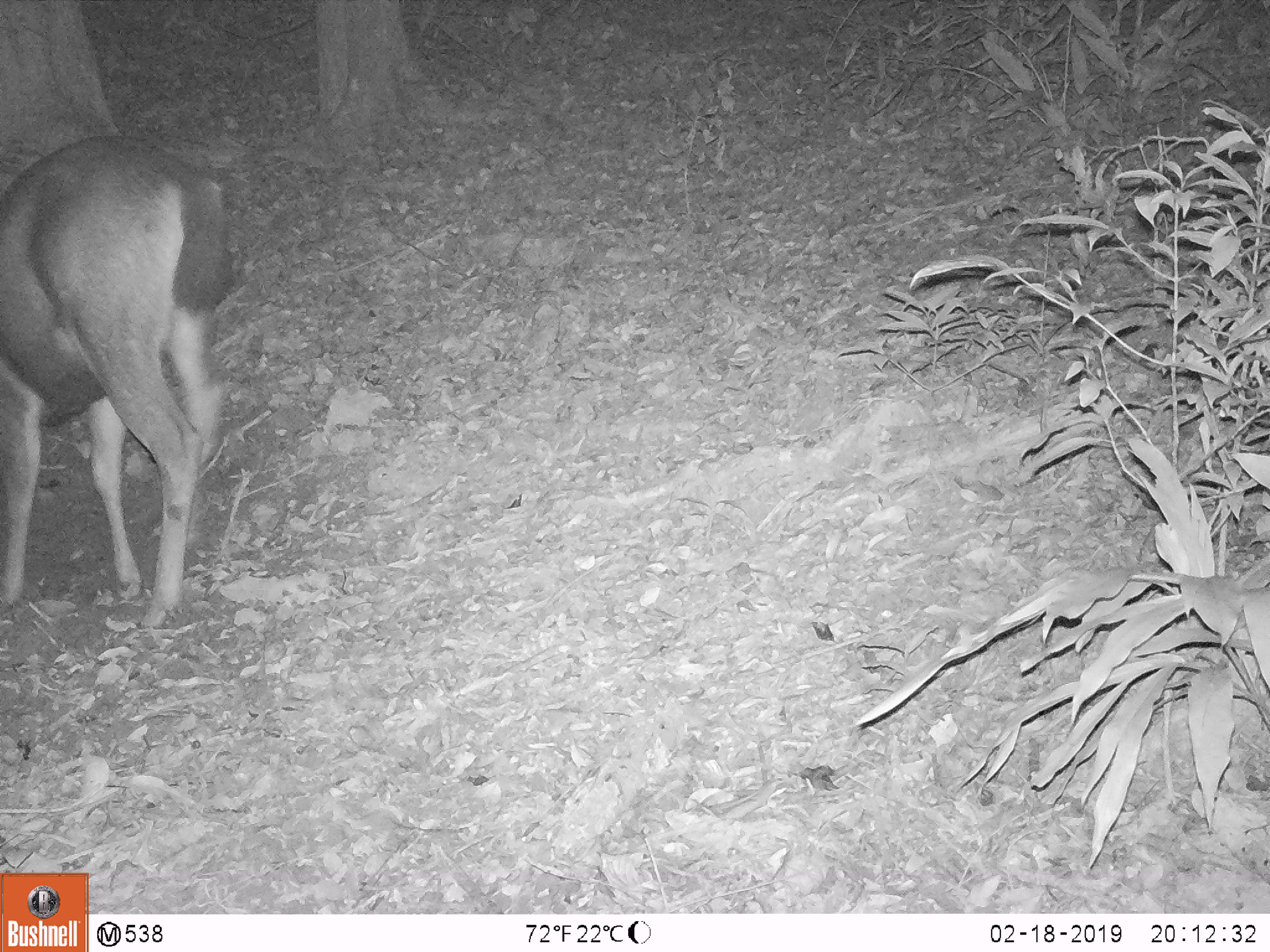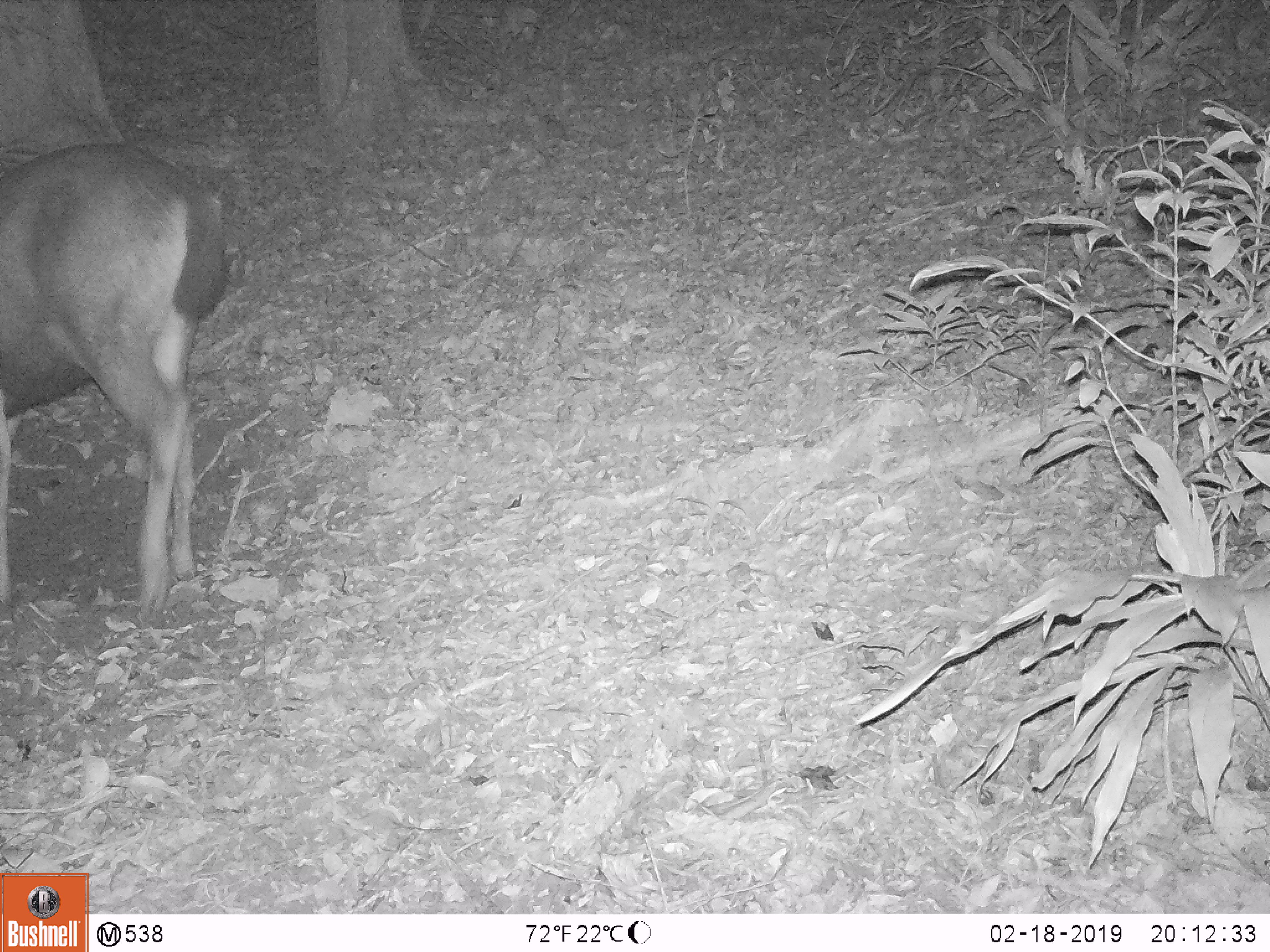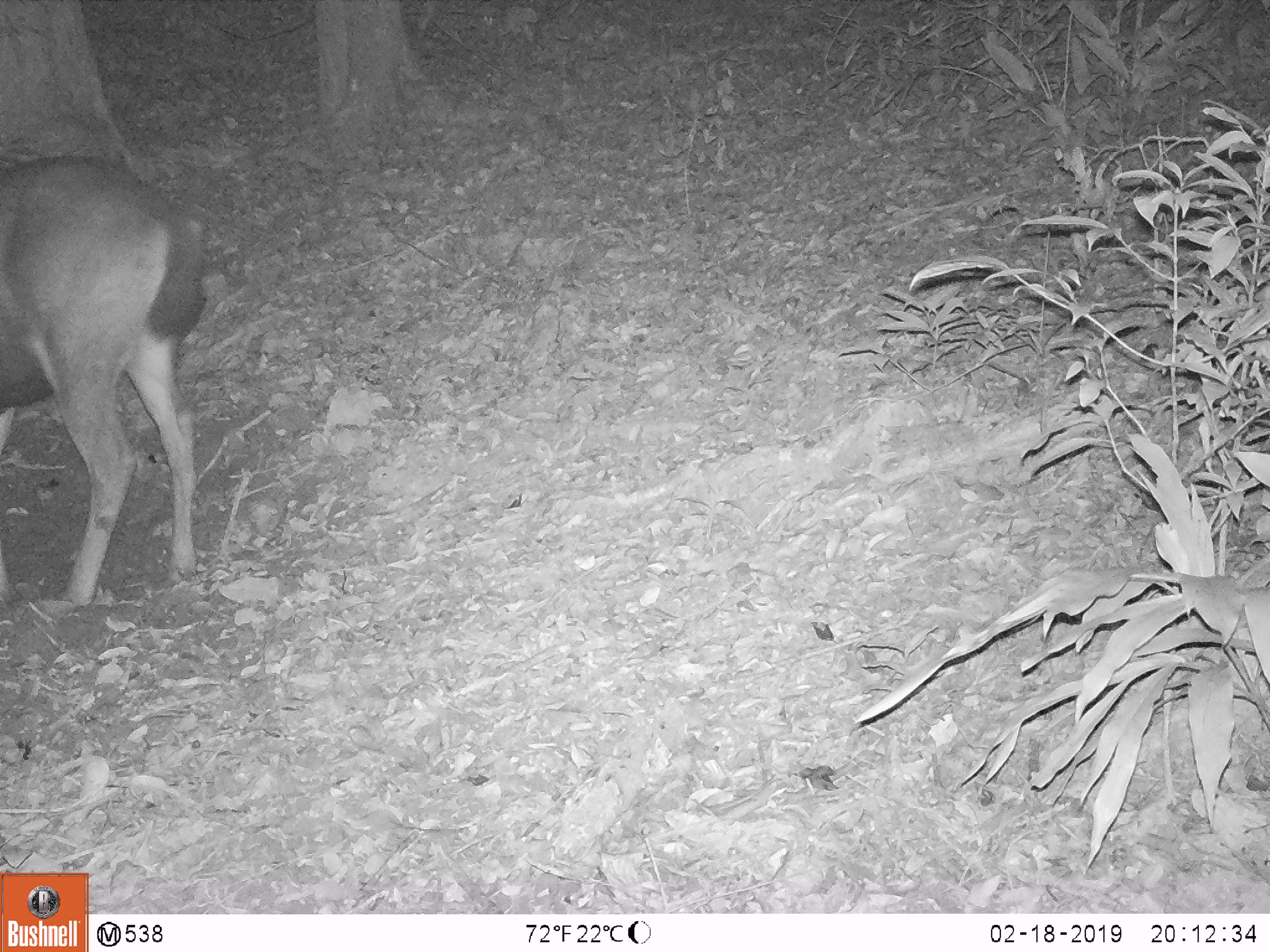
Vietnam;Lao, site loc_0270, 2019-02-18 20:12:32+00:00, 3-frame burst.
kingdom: Animalia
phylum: Chordata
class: Mammalia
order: Artiodactyla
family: Cervidae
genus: Rusa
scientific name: Rusa unicolor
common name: sambar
Sambar (Rusa unicolor). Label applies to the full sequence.